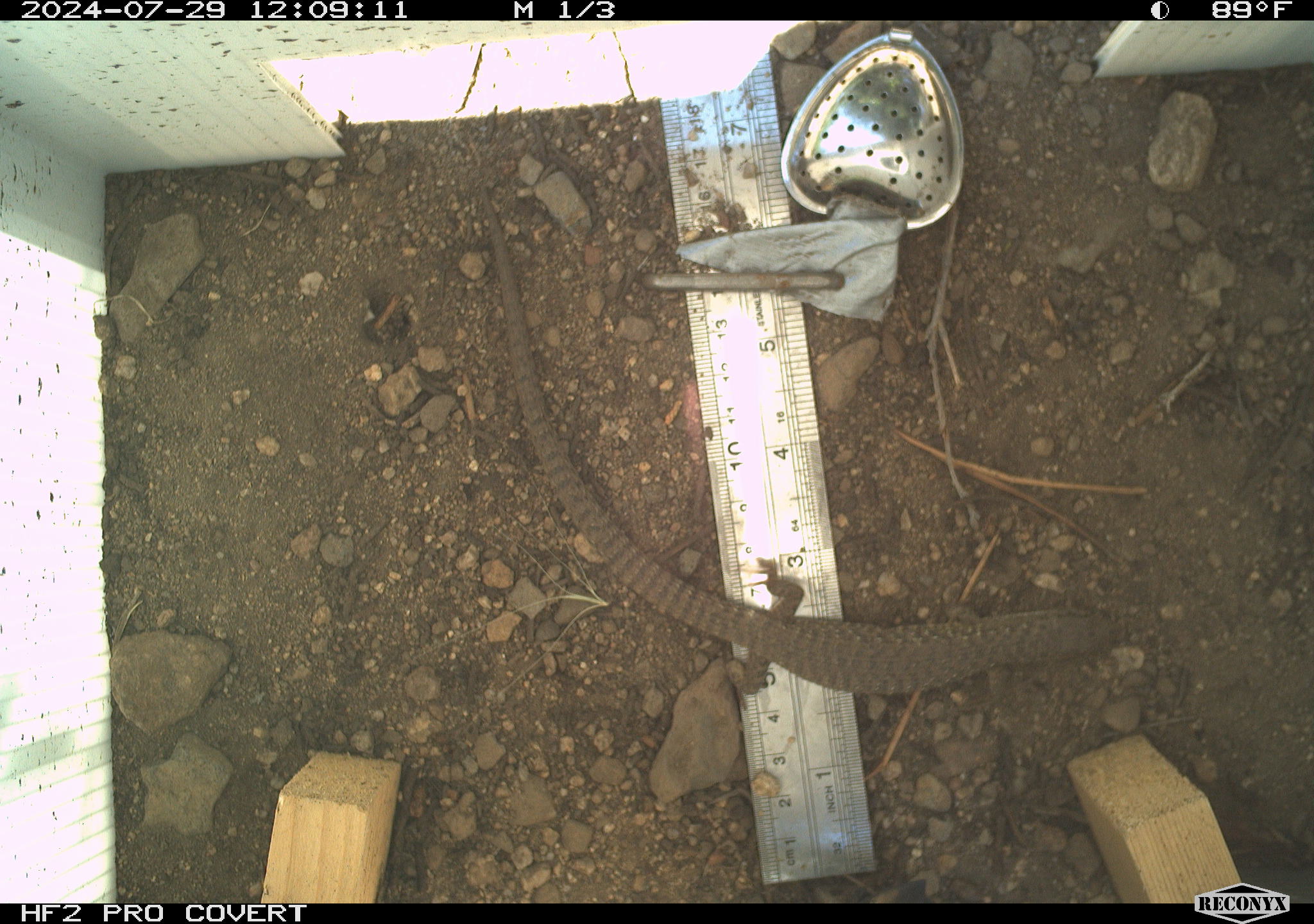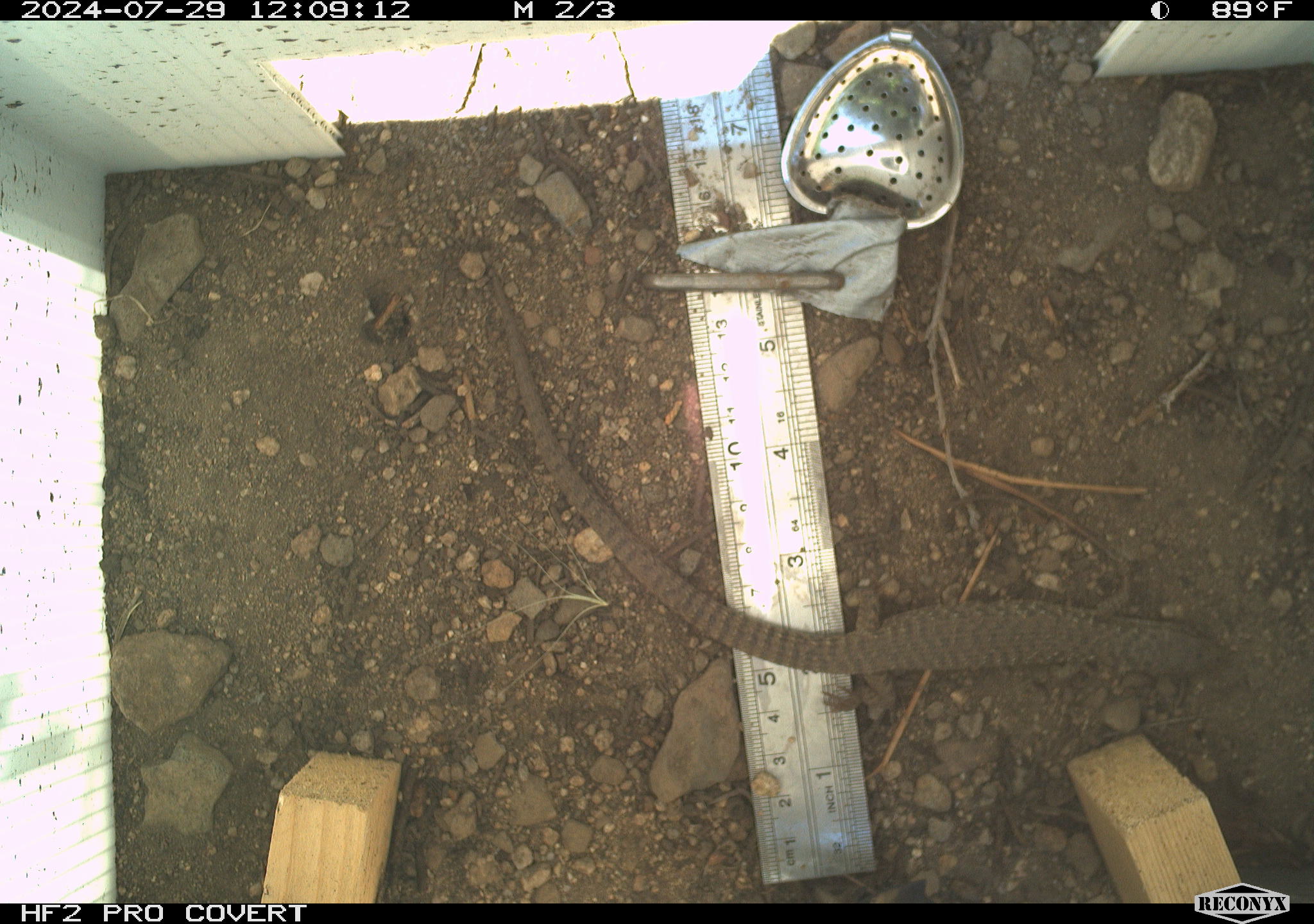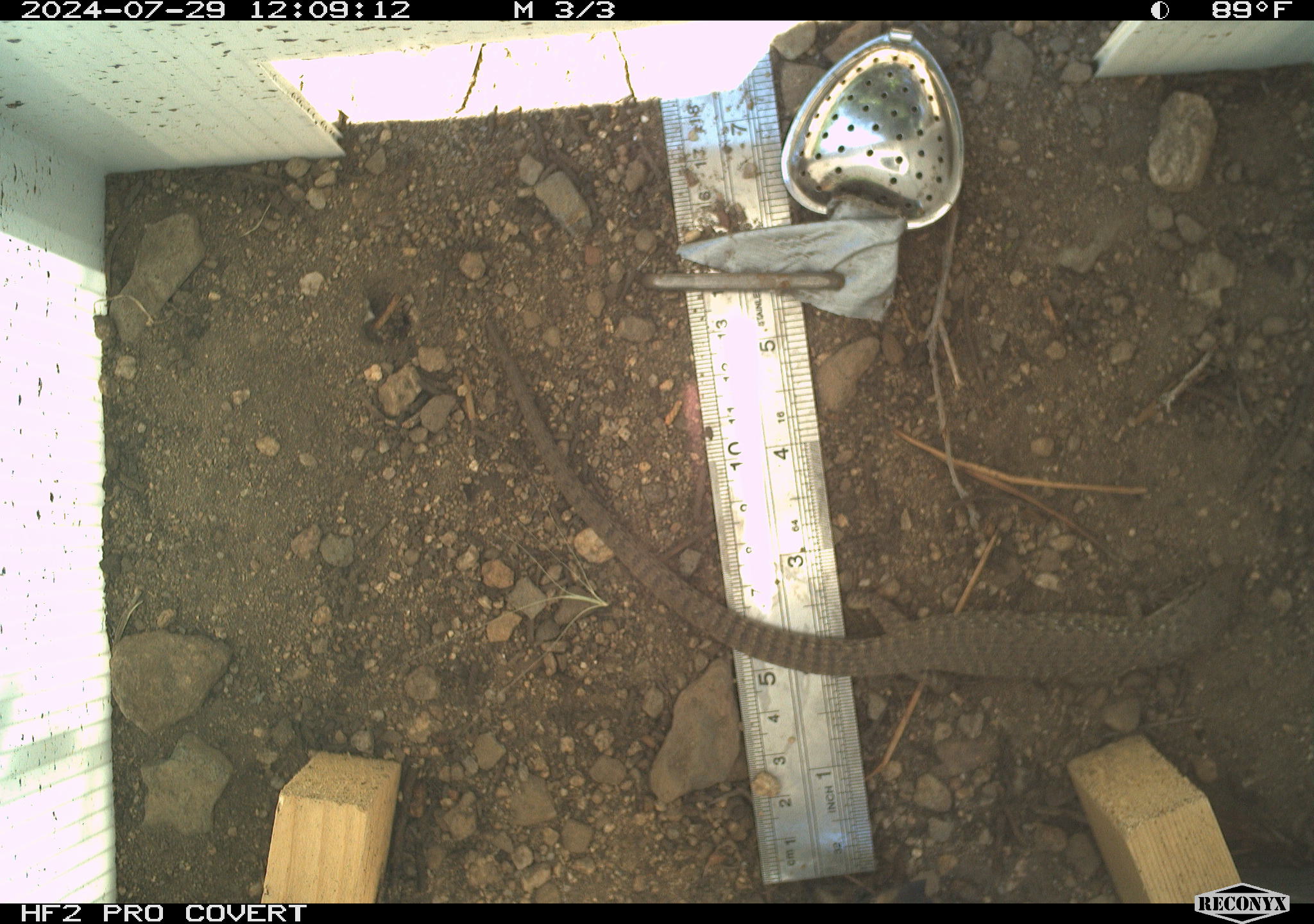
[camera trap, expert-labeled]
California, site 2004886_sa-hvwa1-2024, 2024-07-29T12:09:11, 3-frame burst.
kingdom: Animalia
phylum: Chordata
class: Reptilia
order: Squamata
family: Anguidae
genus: Elgaria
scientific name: Elgaria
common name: alligator lizards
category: elgaria species